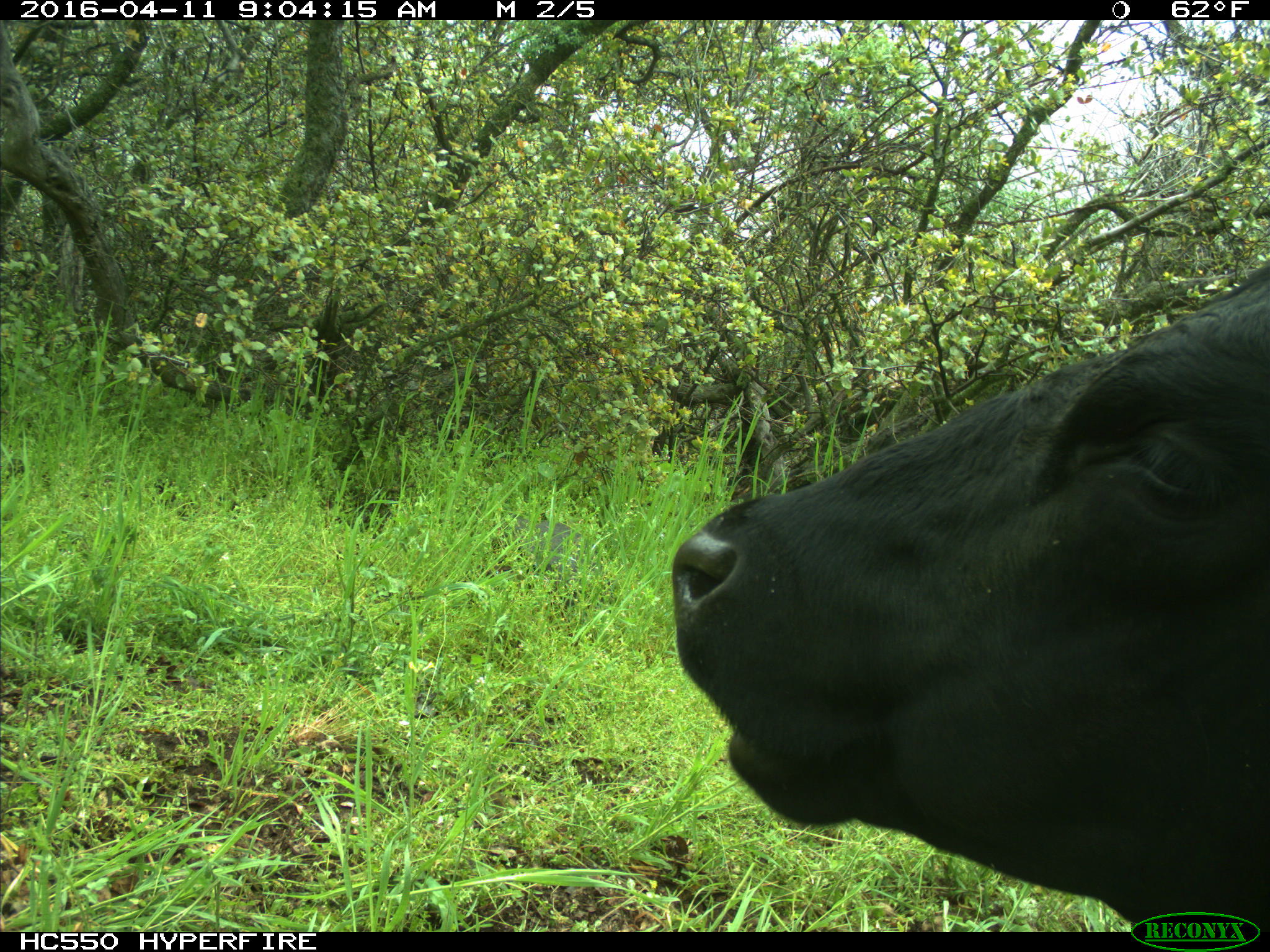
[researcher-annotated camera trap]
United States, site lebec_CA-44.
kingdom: Animalia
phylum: Chordata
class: Mammalia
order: Artiodactyla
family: Bovidae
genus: Bos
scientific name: Bos taurus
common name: domestic cow